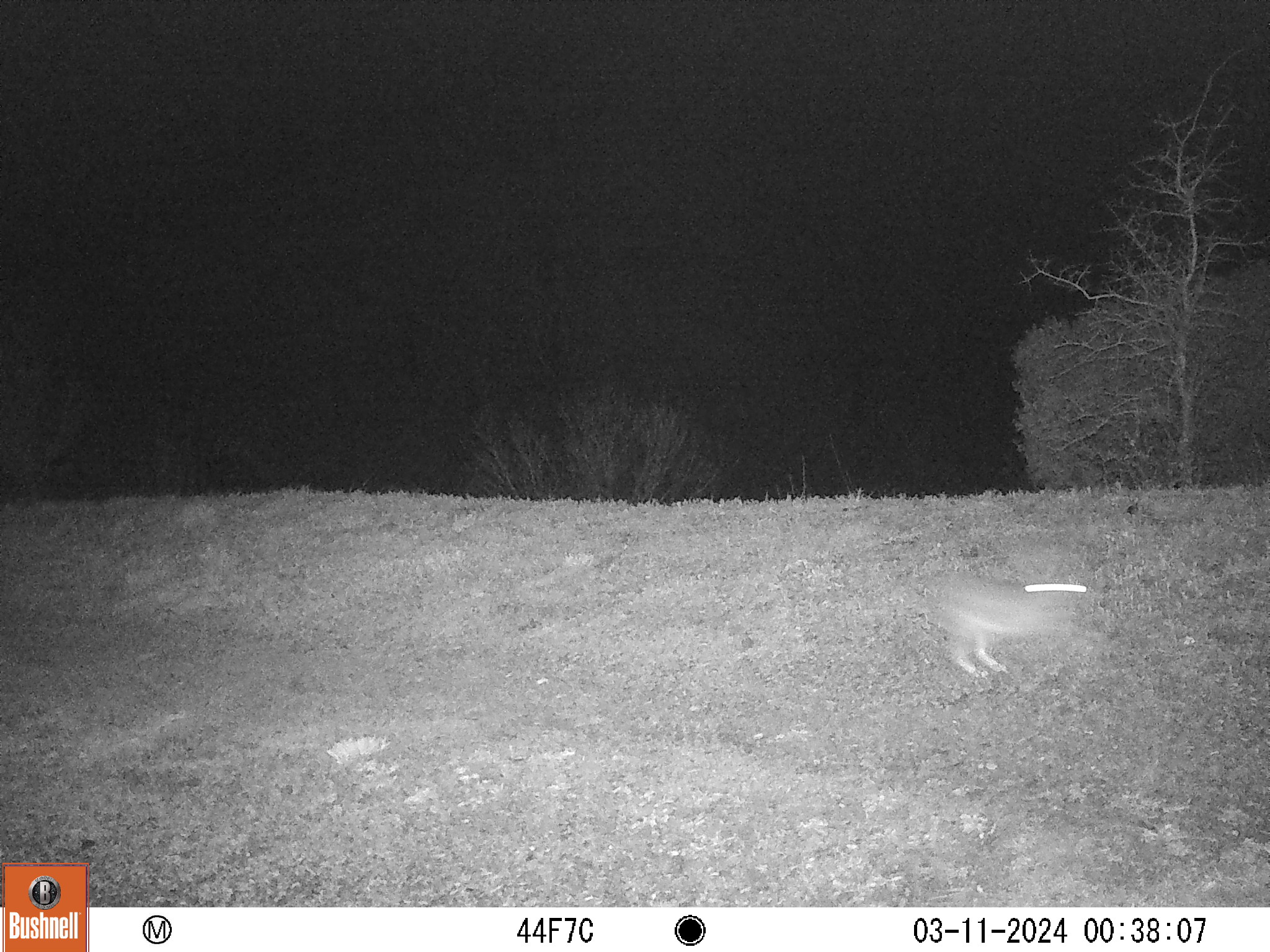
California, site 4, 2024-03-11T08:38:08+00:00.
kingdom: Animalia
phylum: Chordata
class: Mammalia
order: Lagomorpha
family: Leporidae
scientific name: Leporidae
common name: rabbit